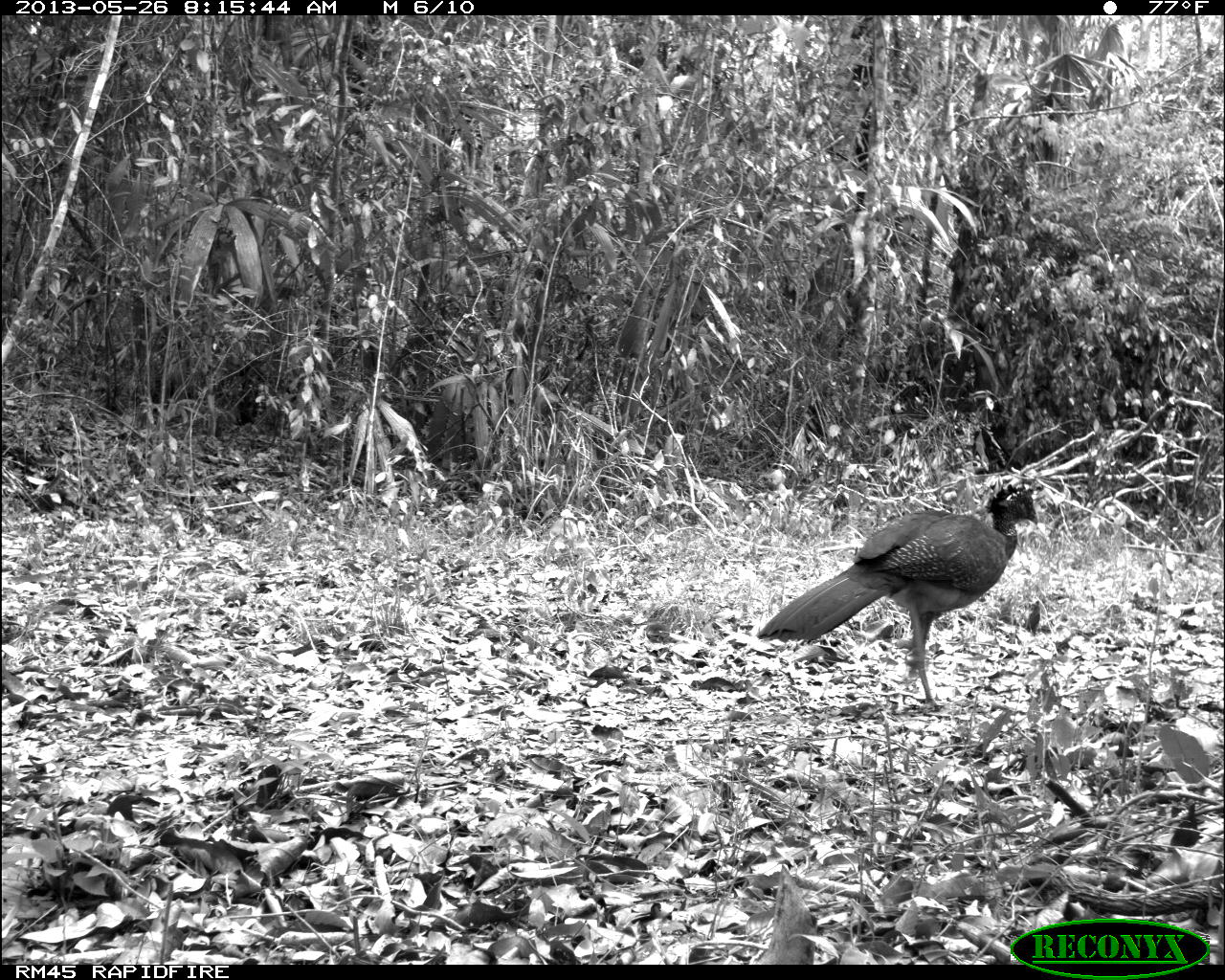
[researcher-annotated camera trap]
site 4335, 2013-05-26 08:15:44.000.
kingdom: Animalia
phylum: Chordata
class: Aves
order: Galliformes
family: Cracidae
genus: Crax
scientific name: Crax rubra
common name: great curassow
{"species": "Crax rubra (great curassow)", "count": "1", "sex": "female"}